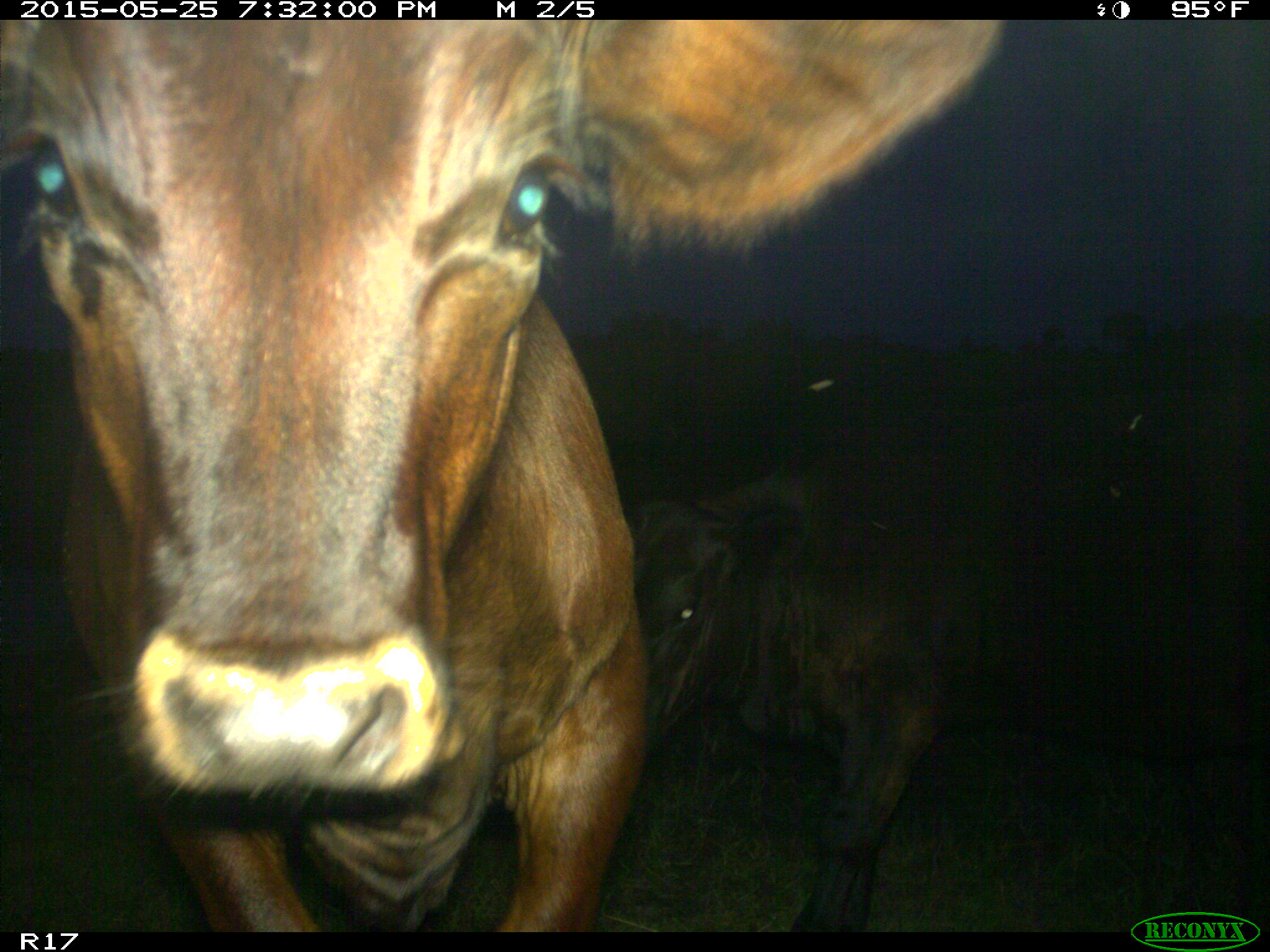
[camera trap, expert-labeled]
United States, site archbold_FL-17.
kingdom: Animalia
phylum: Chordata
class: Mammalia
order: Artiodactyla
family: Bovidae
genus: Bos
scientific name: Bos taurus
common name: domestic cow